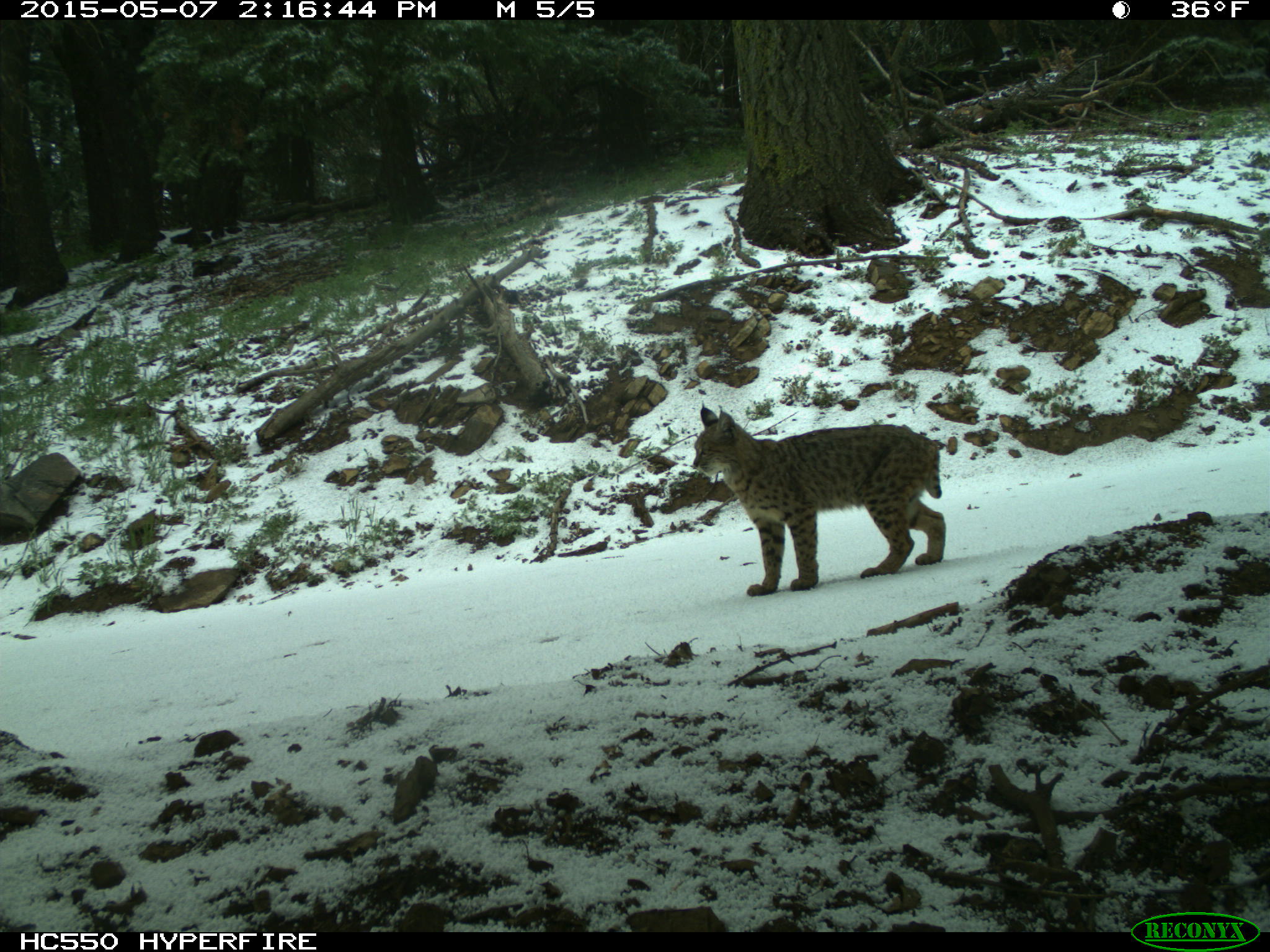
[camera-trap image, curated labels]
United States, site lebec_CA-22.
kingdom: Animalia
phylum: Chordata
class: Mammalia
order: Carnivora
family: Felidae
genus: Lynx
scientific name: Lynx rufus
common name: bobcat